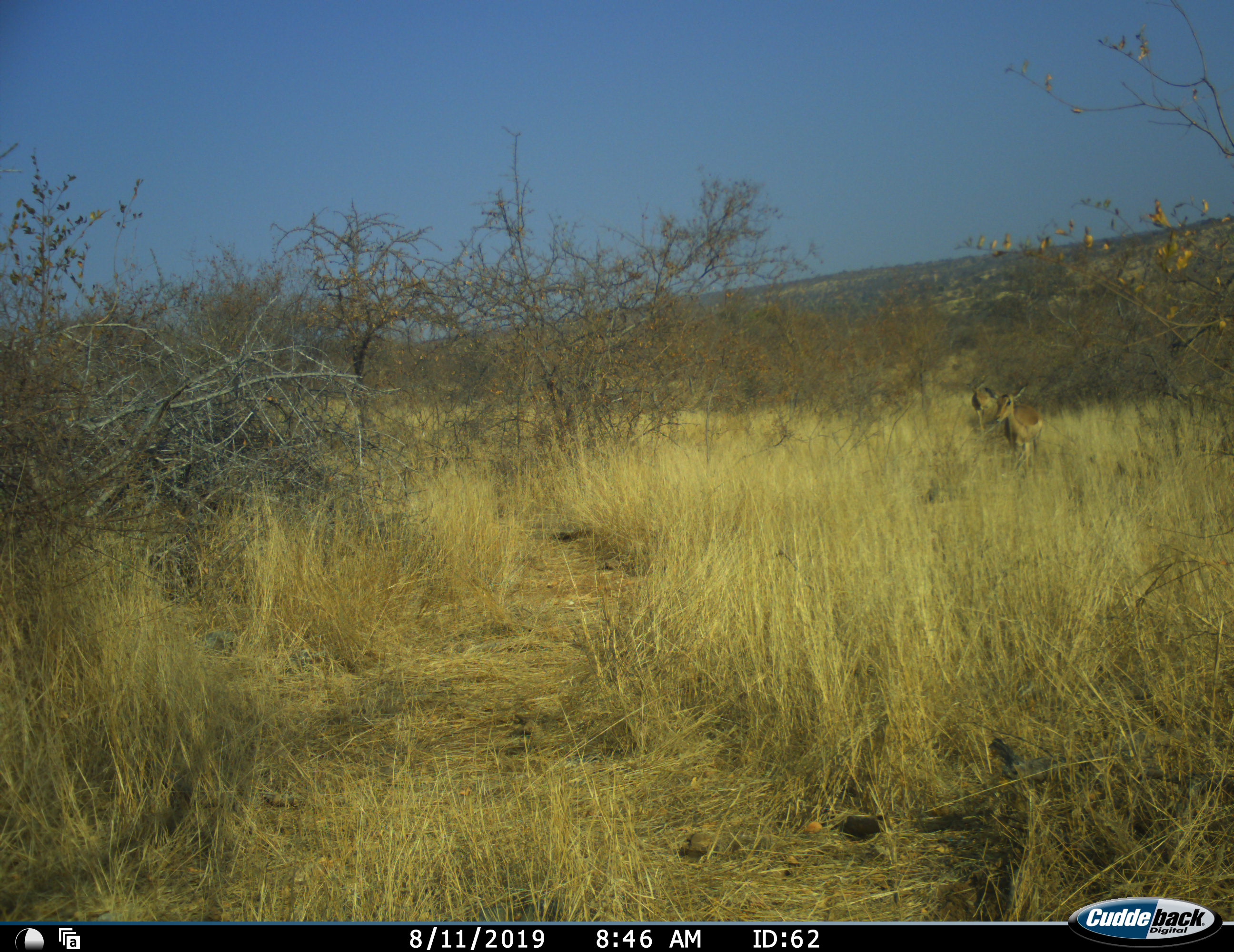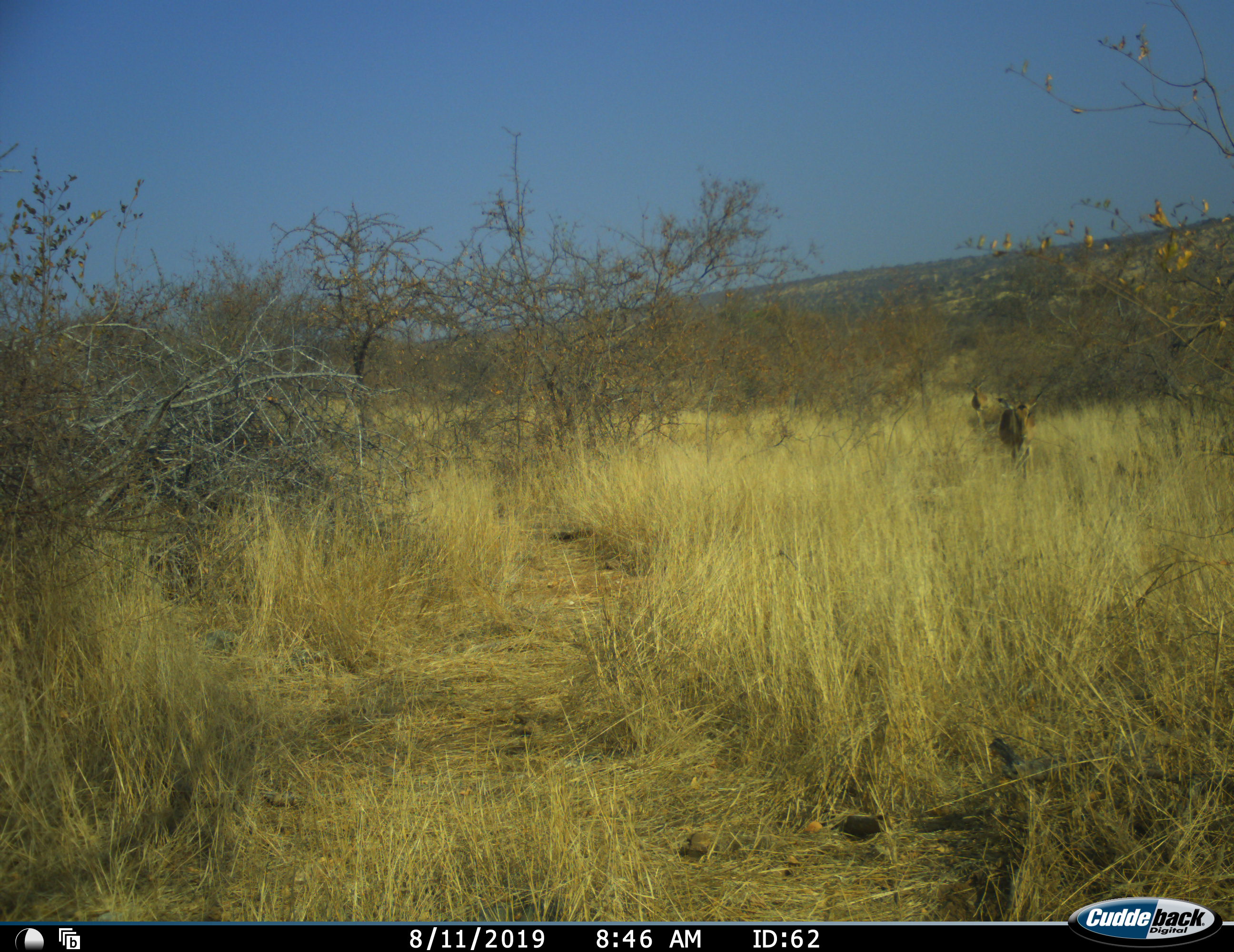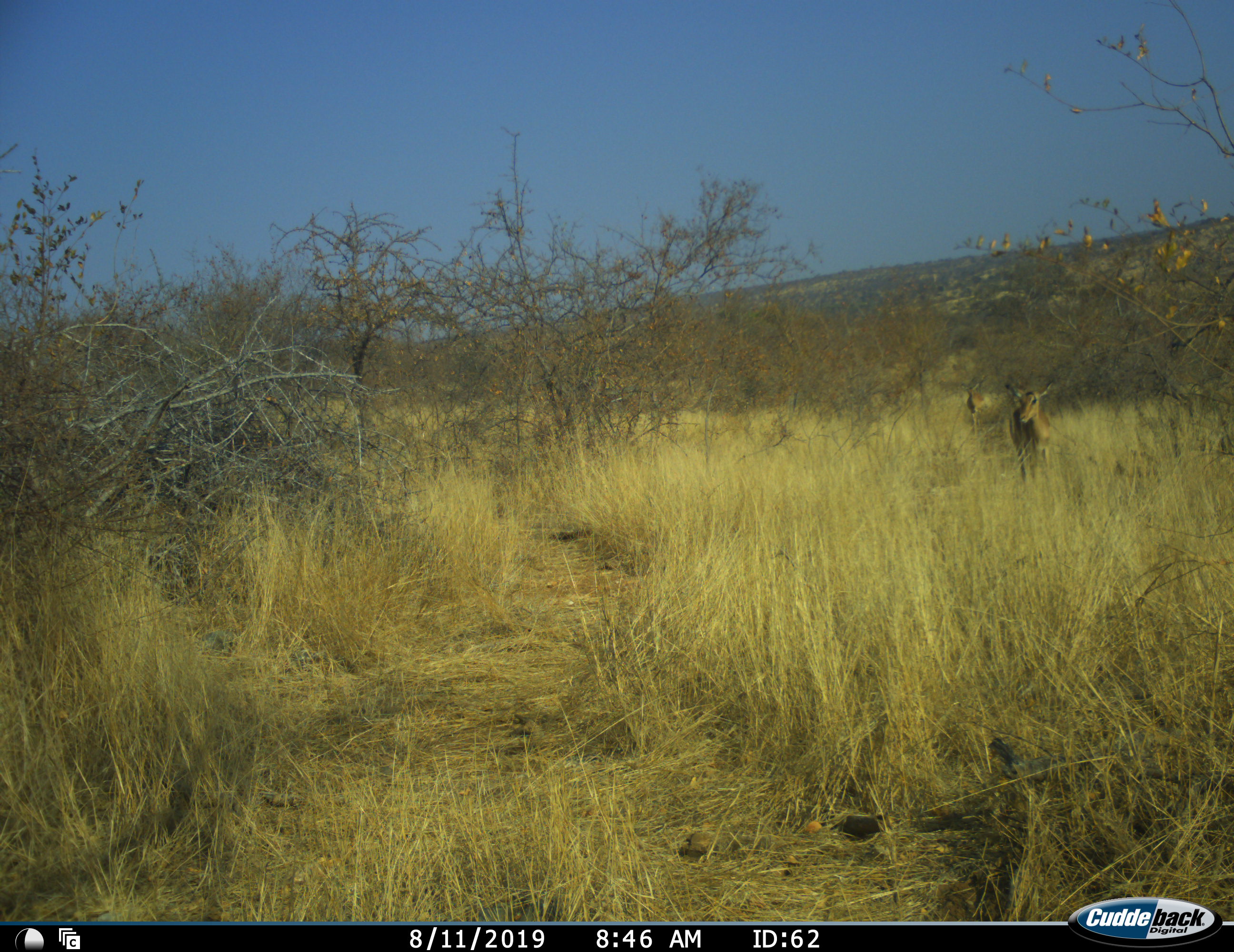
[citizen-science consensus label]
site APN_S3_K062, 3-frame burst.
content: unidentified animal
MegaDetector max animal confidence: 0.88